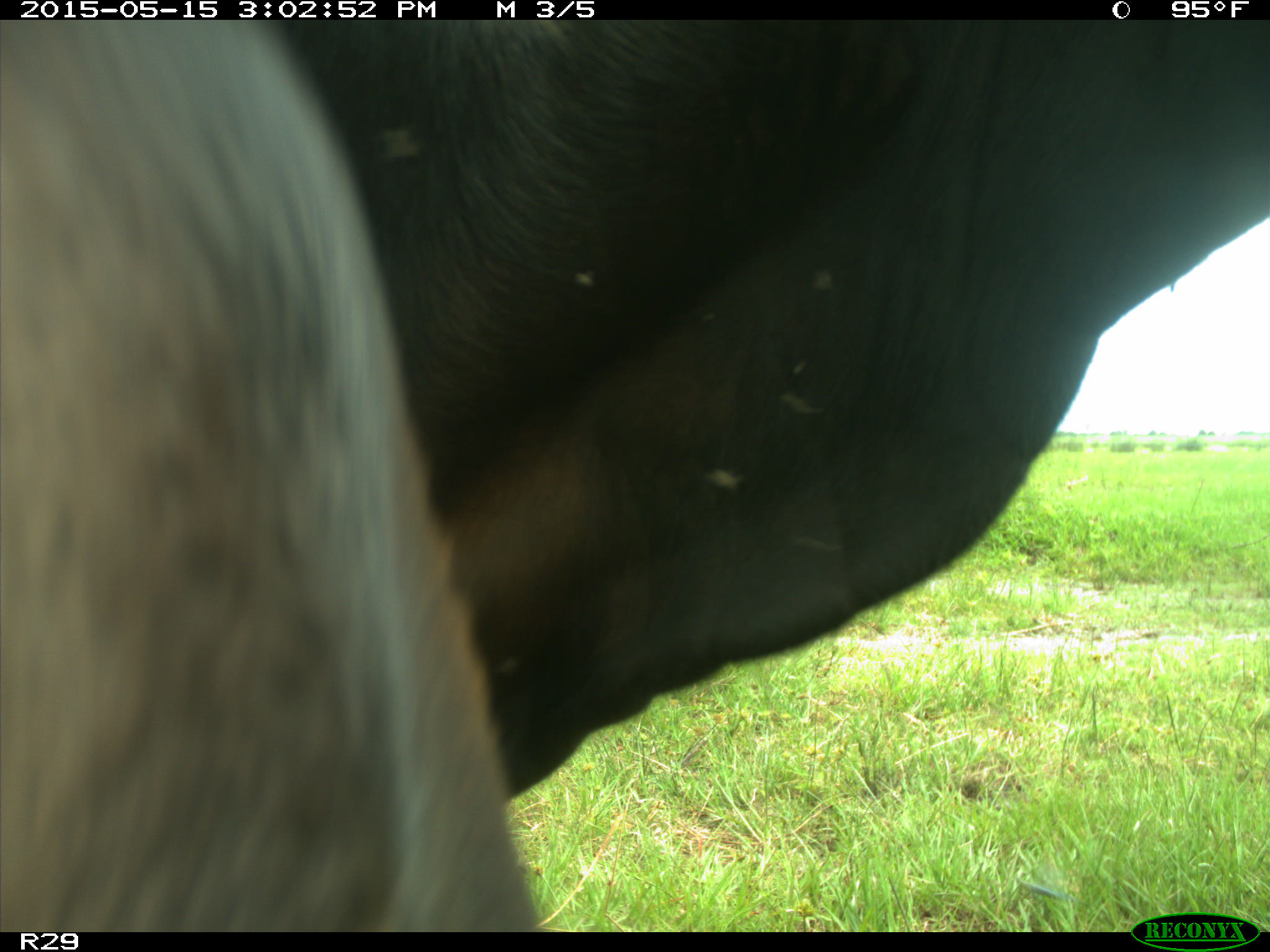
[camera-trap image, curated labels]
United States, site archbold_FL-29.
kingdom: Animalia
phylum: Chordata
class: Mammalia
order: Artiodactyla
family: Bovidae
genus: Bos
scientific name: Bos taurus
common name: domestic cow